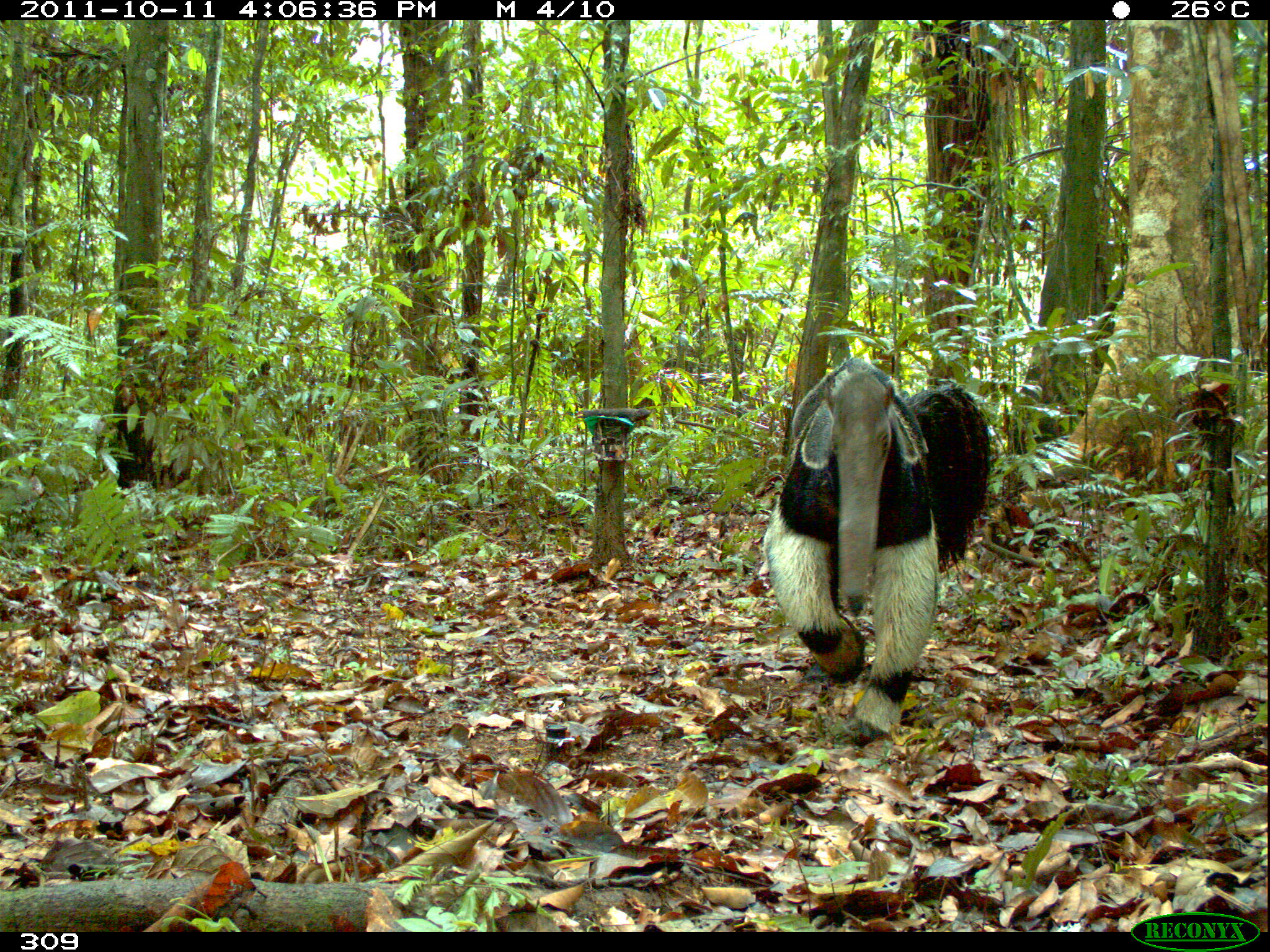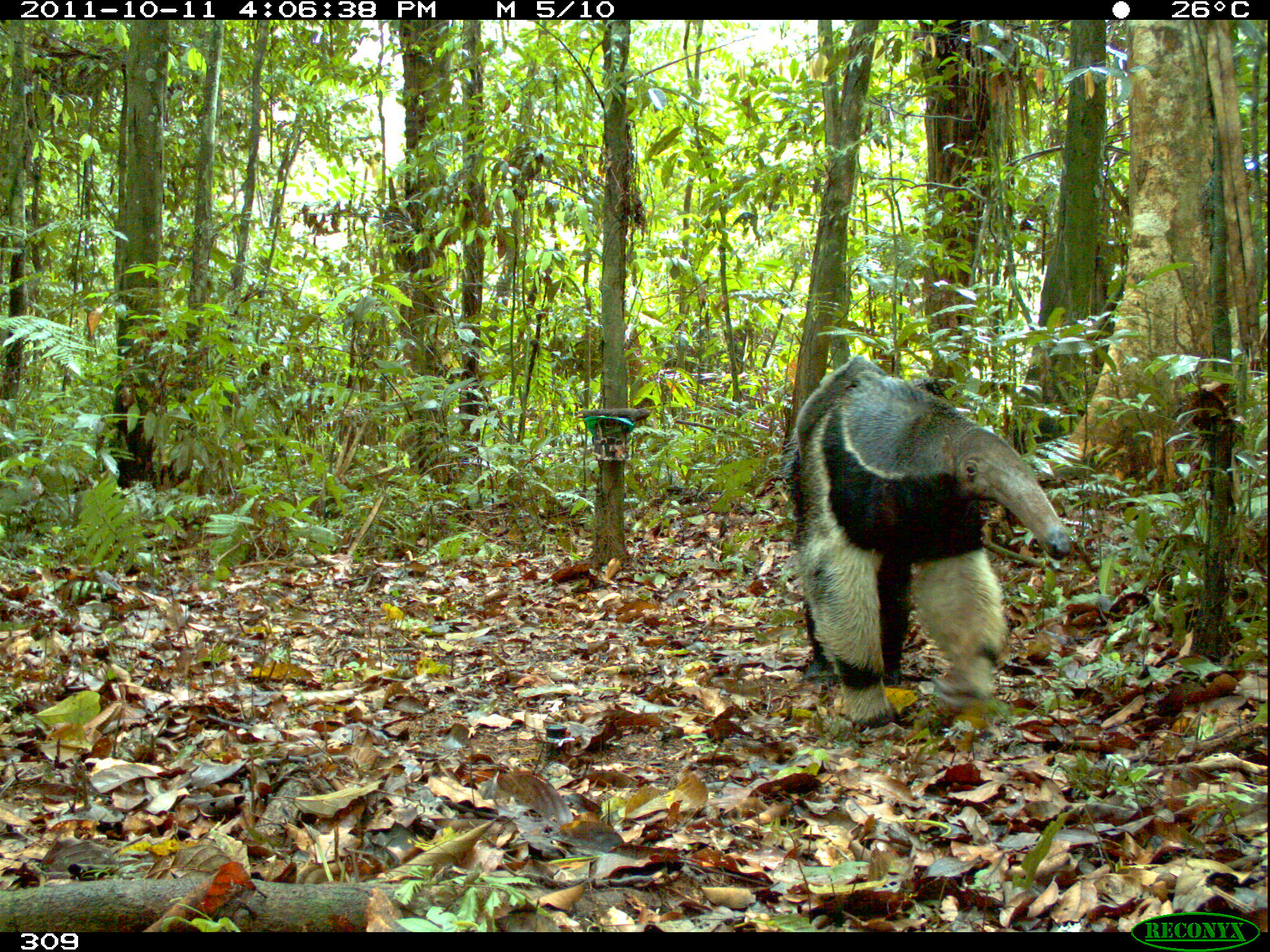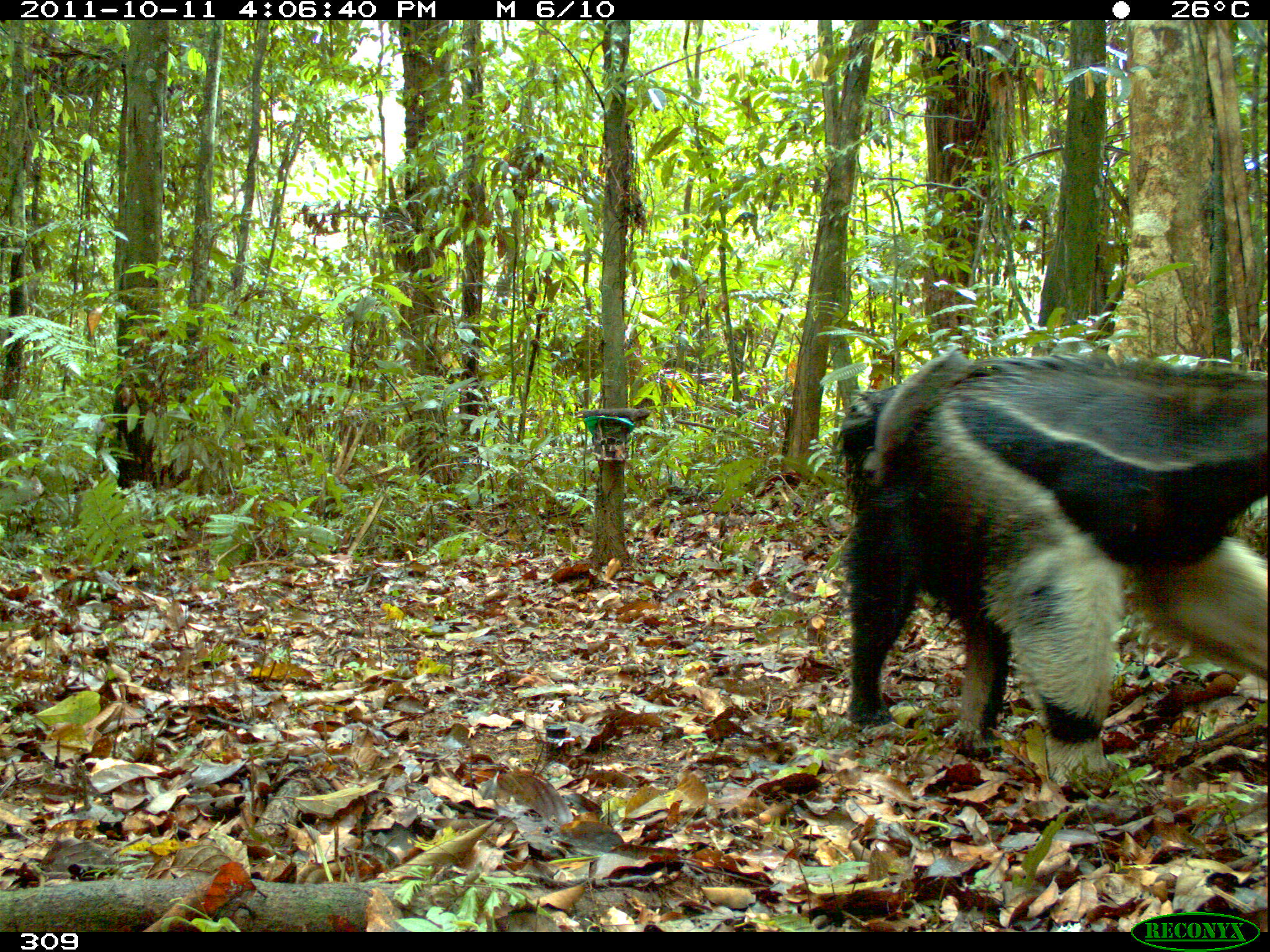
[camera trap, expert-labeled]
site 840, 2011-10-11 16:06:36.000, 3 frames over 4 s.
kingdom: Animalia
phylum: Chordata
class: Mammalia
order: Pilosa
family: Myrmecophagidae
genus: Myrmecophaga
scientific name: Myrmecophaga tridactyla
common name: giant anteater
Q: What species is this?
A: Myrmecophaga tridactyla (giant anteater).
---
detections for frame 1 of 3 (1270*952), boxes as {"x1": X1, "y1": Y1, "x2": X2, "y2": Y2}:
myrmecophaga tridactyla: {"x1": 761, "y1": 355, "x2": 992, "y2": 740}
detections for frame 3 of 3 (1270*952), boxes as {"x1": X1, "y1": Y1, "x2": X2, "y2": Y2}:
myrmecophaga tridactyla: {"x1": 836, "y1": 345, "x2": 1267, "y2": 792}